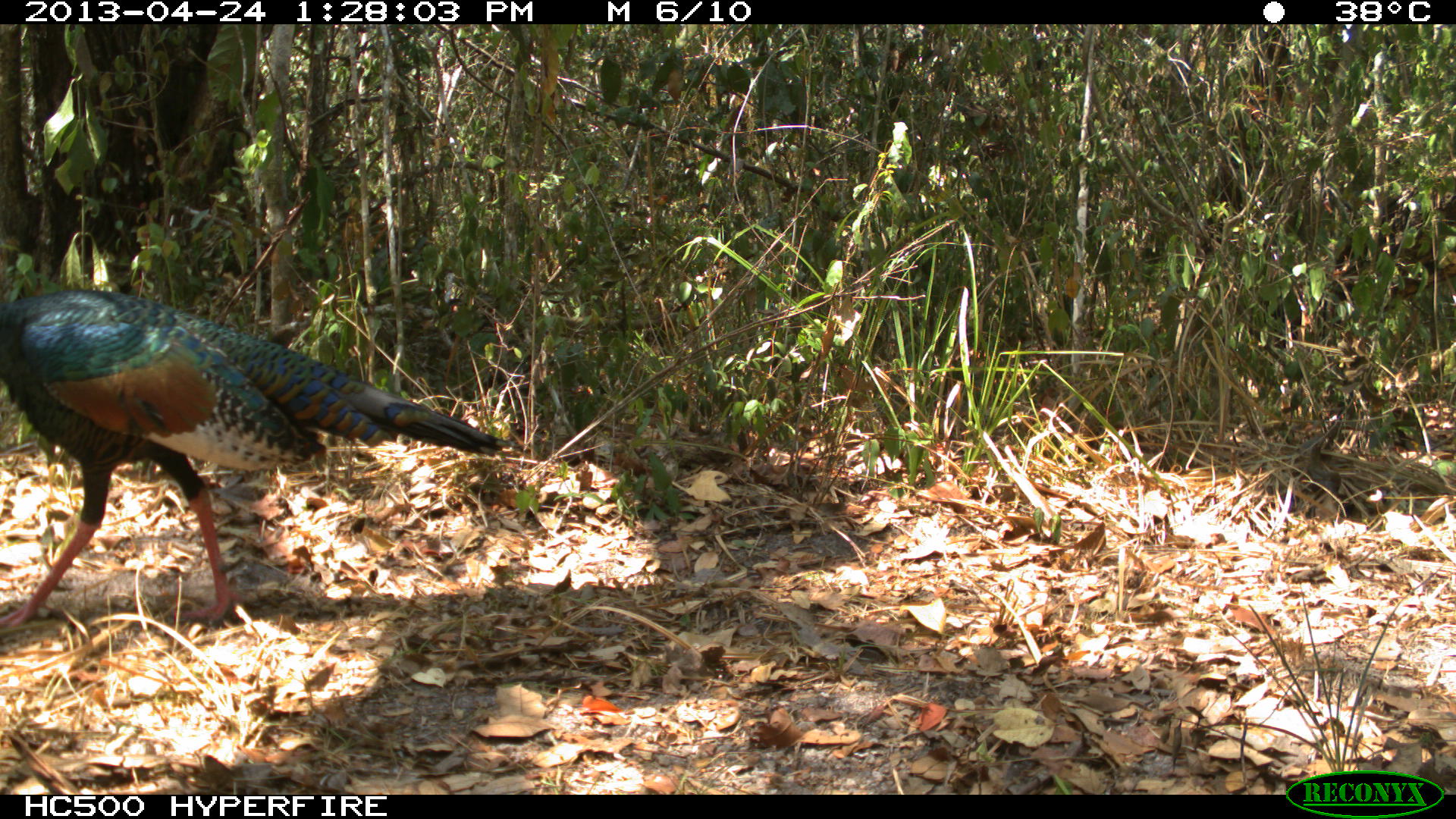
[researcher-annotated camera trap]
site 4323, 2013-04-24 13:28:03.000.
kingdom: Animalia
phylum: Chordata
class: Aves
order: Galliformes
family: Phasianidae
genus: Meleagris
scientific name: Meleagris ocellata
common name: ocellated turkey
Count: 1.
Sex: male.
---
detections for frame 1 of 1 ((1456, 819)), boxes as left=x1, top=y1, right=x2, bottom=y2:
meleagris ocellata: left=0, top=284, right=518, bottom=627